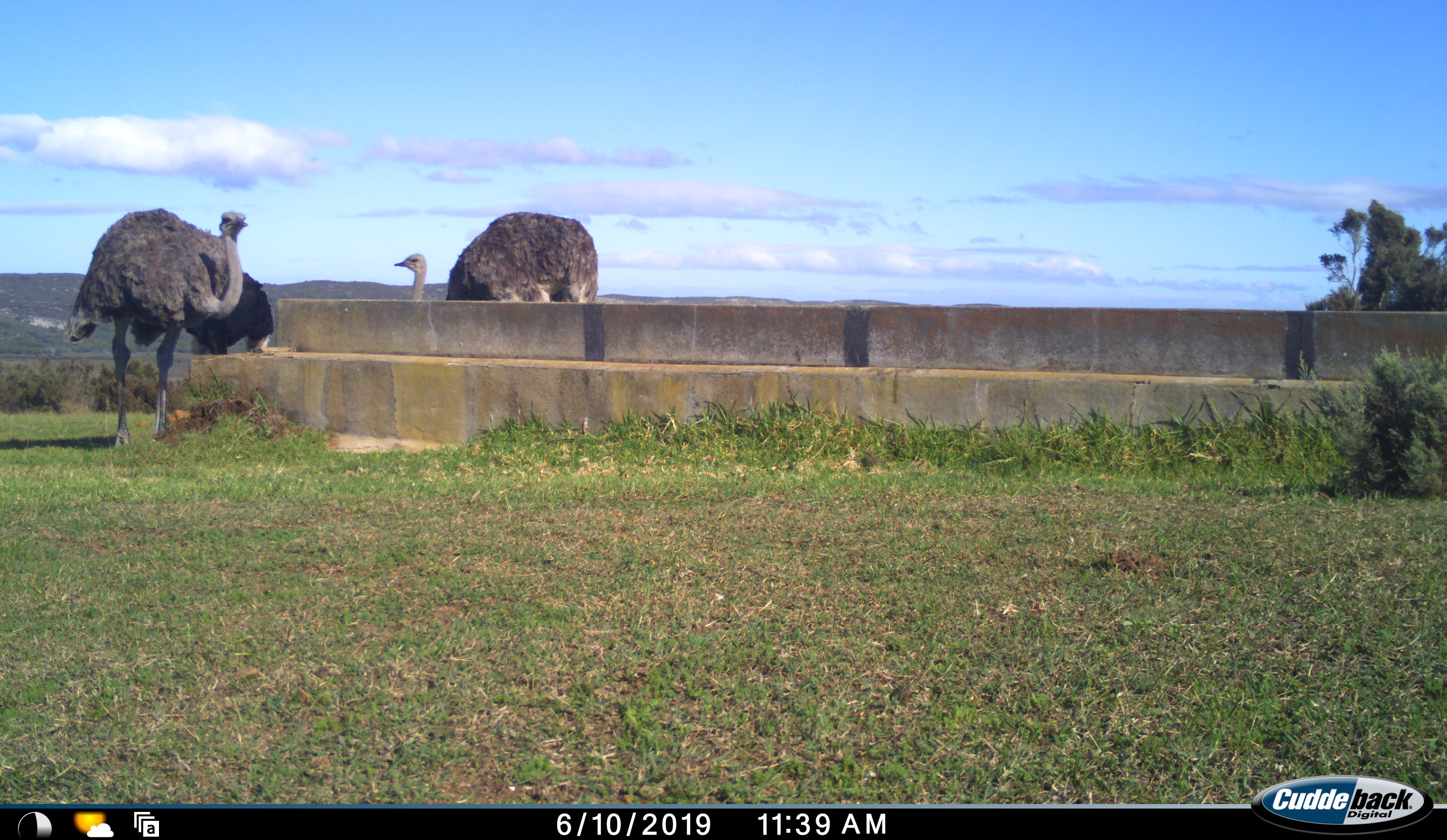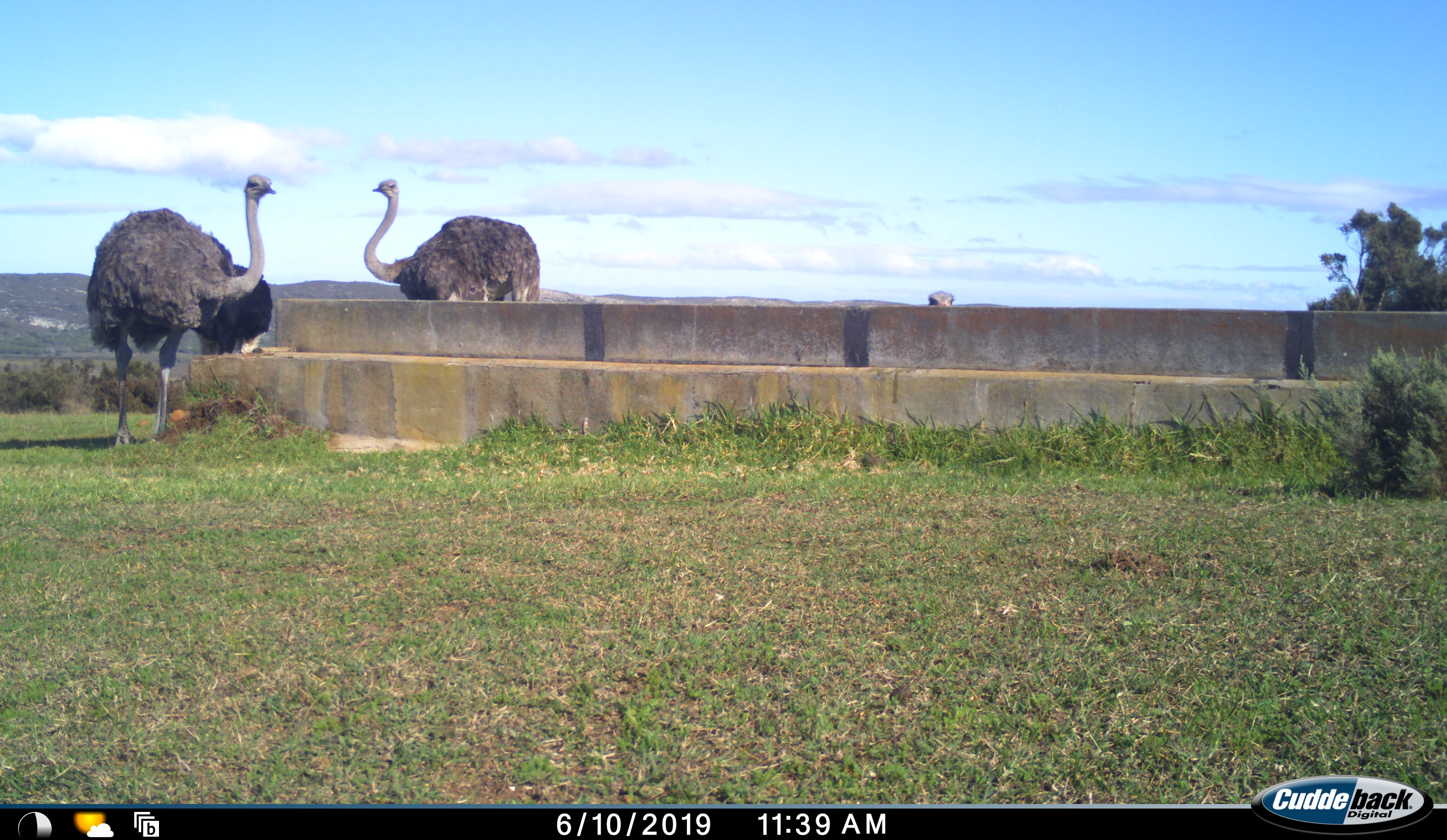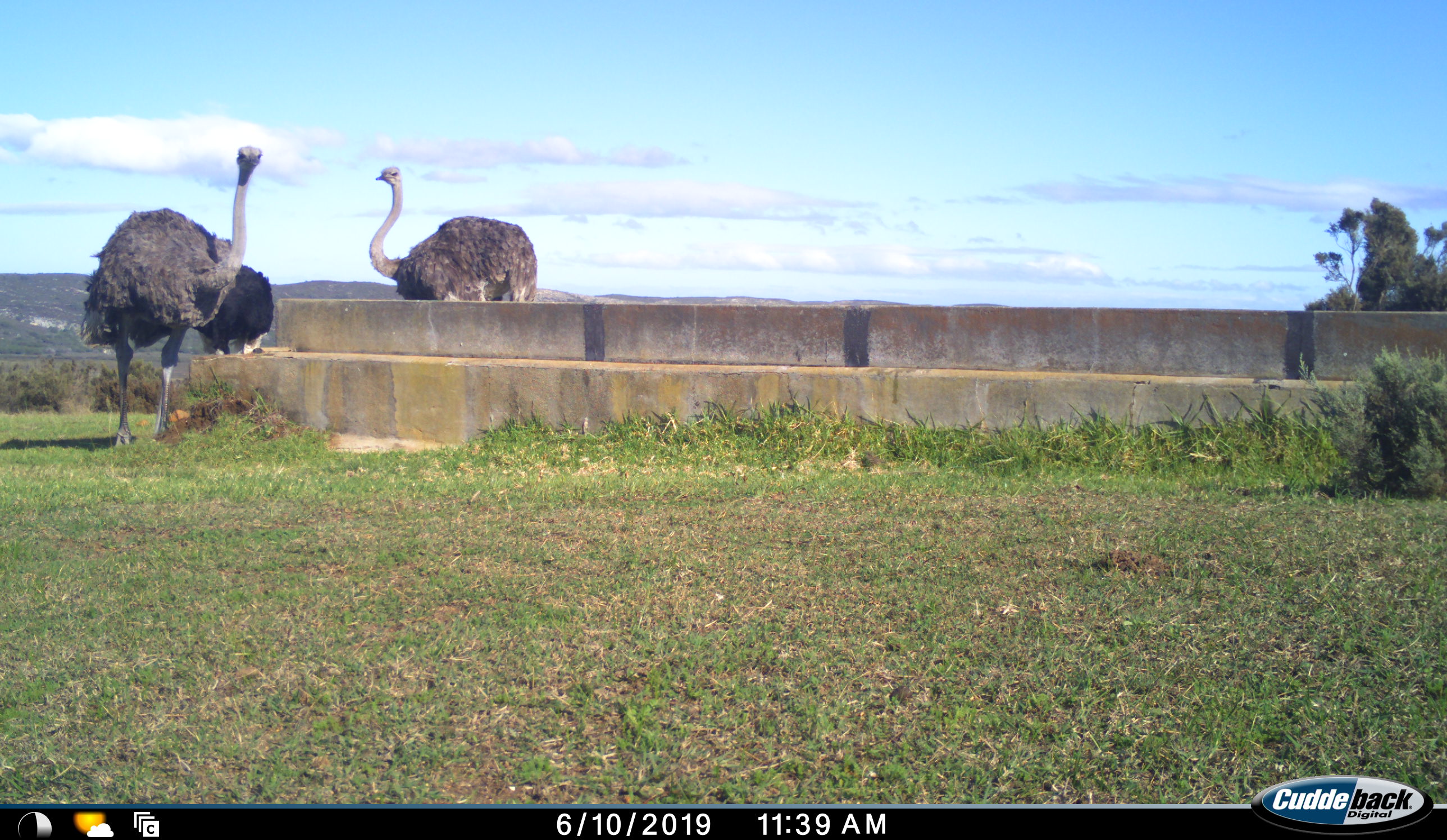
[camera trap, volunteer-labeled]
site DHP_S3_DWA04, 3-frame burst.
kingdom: Animalia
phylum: Chordata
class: Aves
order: Struthioniformes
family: Struthionidae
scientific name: Struthionidae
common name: ostrich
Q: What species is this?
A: Ostrich (Struthionidae).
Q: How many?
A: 3.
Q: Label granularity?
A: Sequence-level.